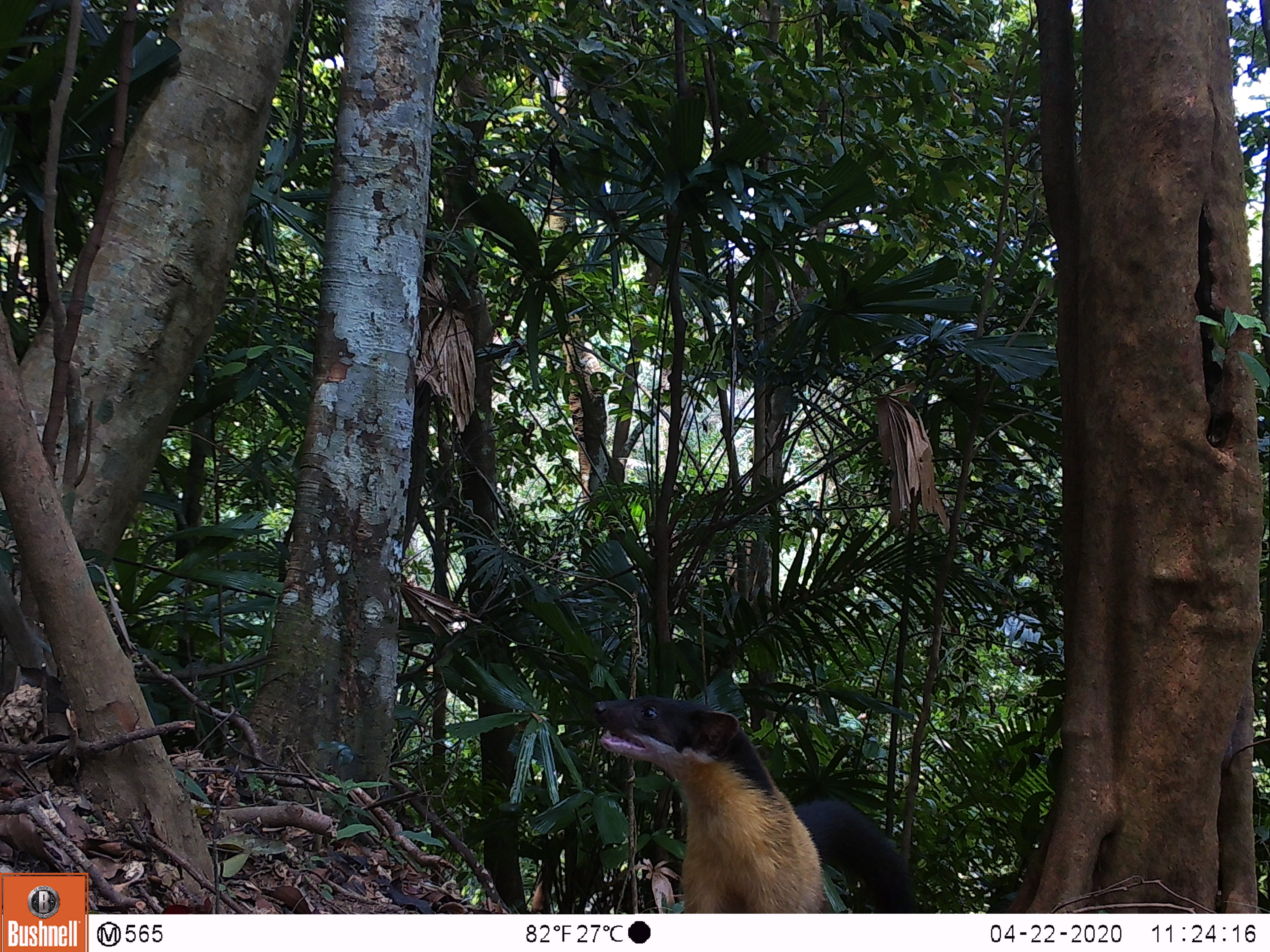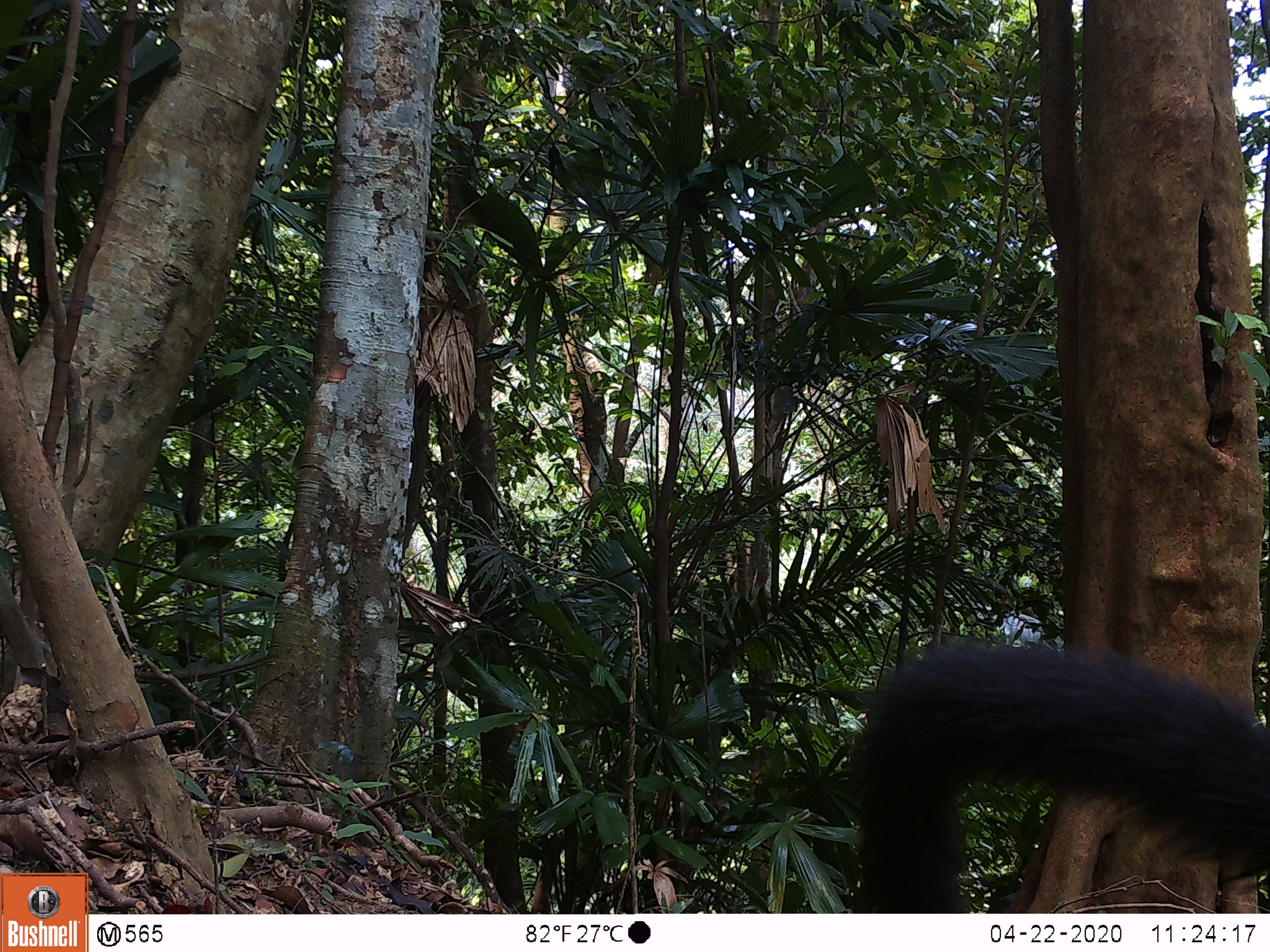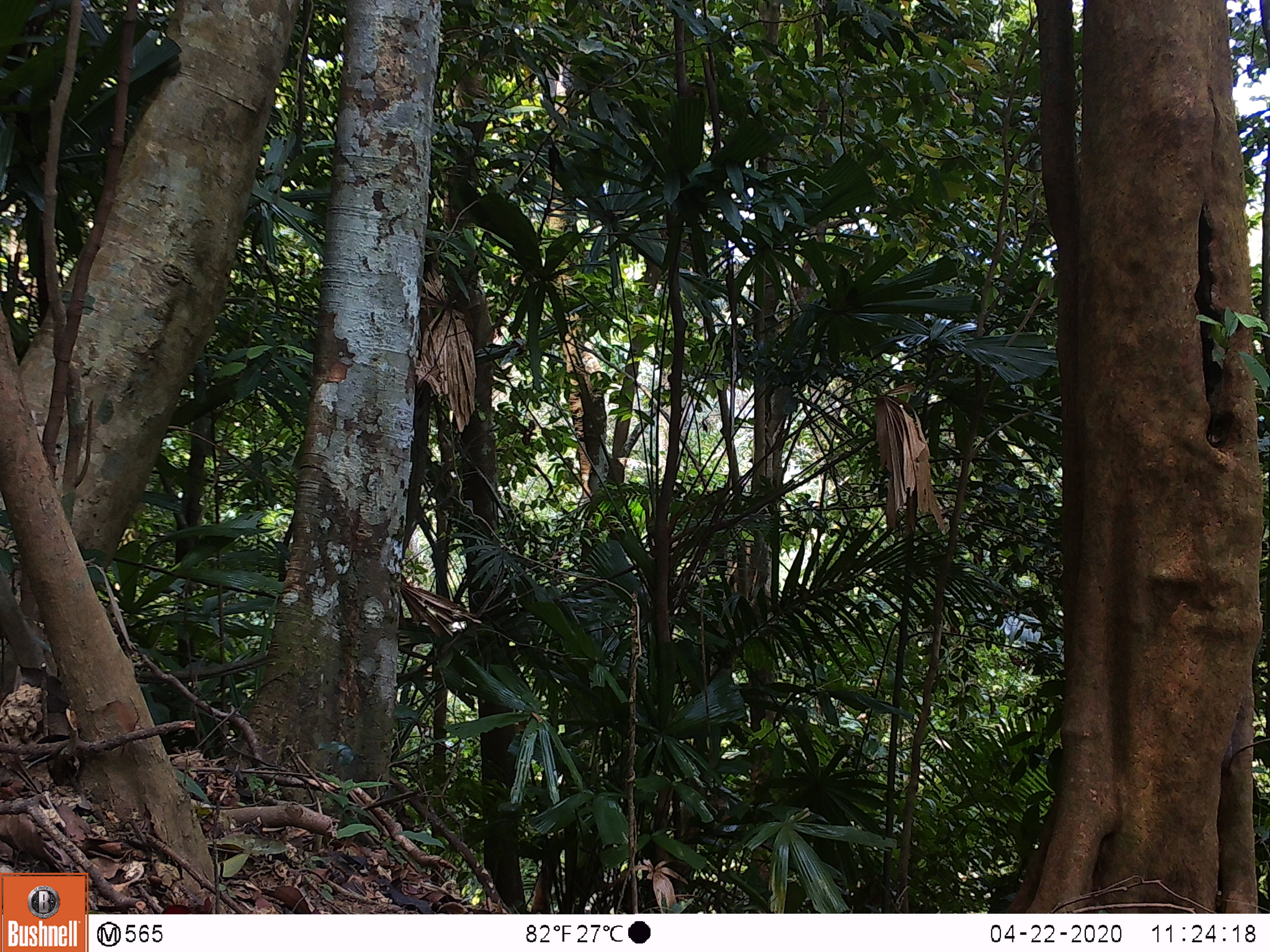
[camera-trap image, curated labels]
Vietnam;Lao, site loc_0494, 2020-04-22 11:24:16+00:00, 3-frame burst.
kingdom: Animalia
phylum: Chordata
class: Mammalia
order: Carnivora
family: Mustelidae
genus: Martes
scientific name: Martes flavigula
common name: yellow-throated marten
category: yellow throated marten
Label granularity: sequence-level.